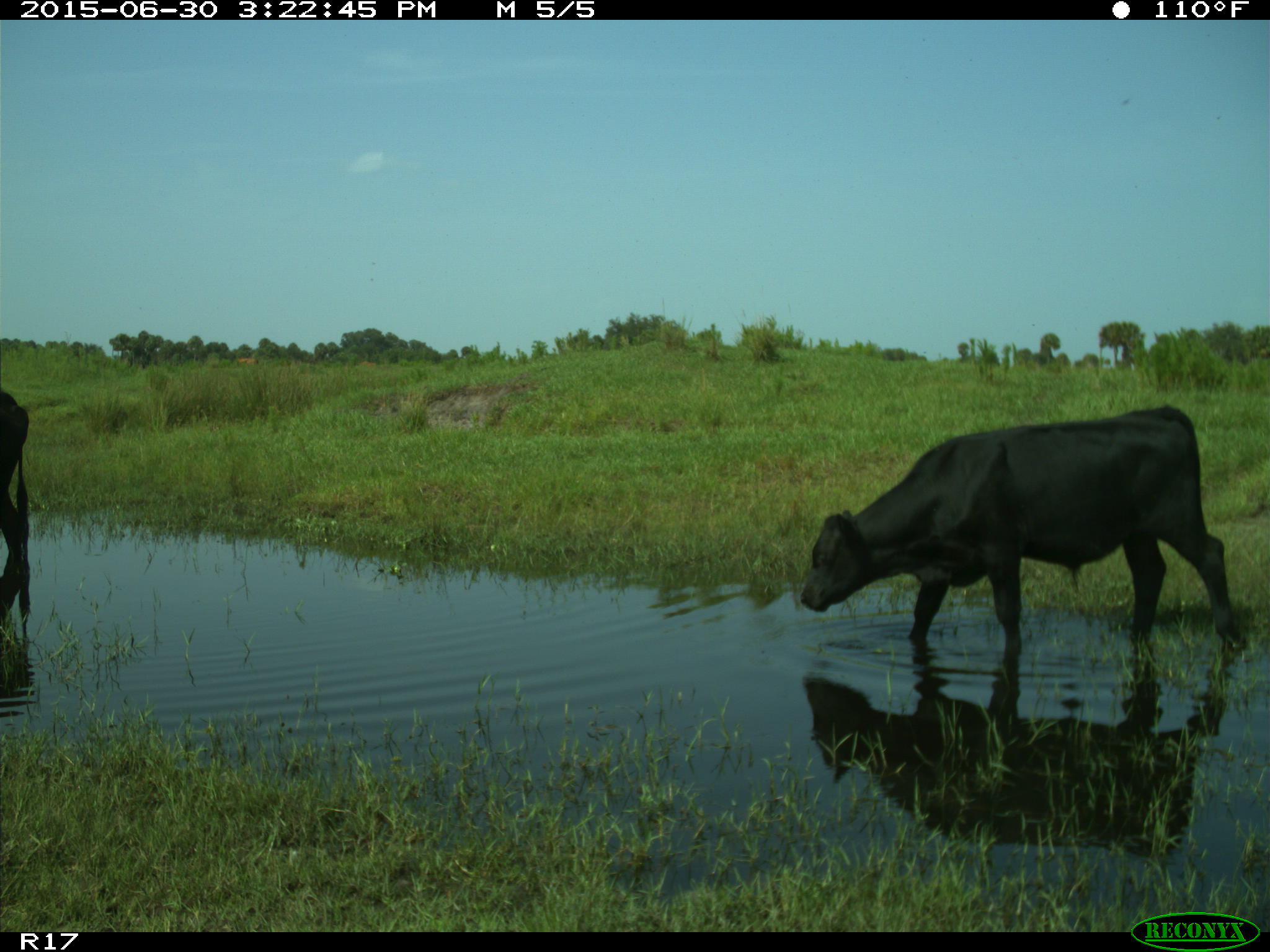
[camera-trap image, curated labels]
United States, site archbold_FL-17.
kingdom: Animalia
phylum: Chordata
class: Mammalia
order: Artiodactyla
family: Bovidae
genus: Bos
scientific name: Bos taurus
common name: domestic cow